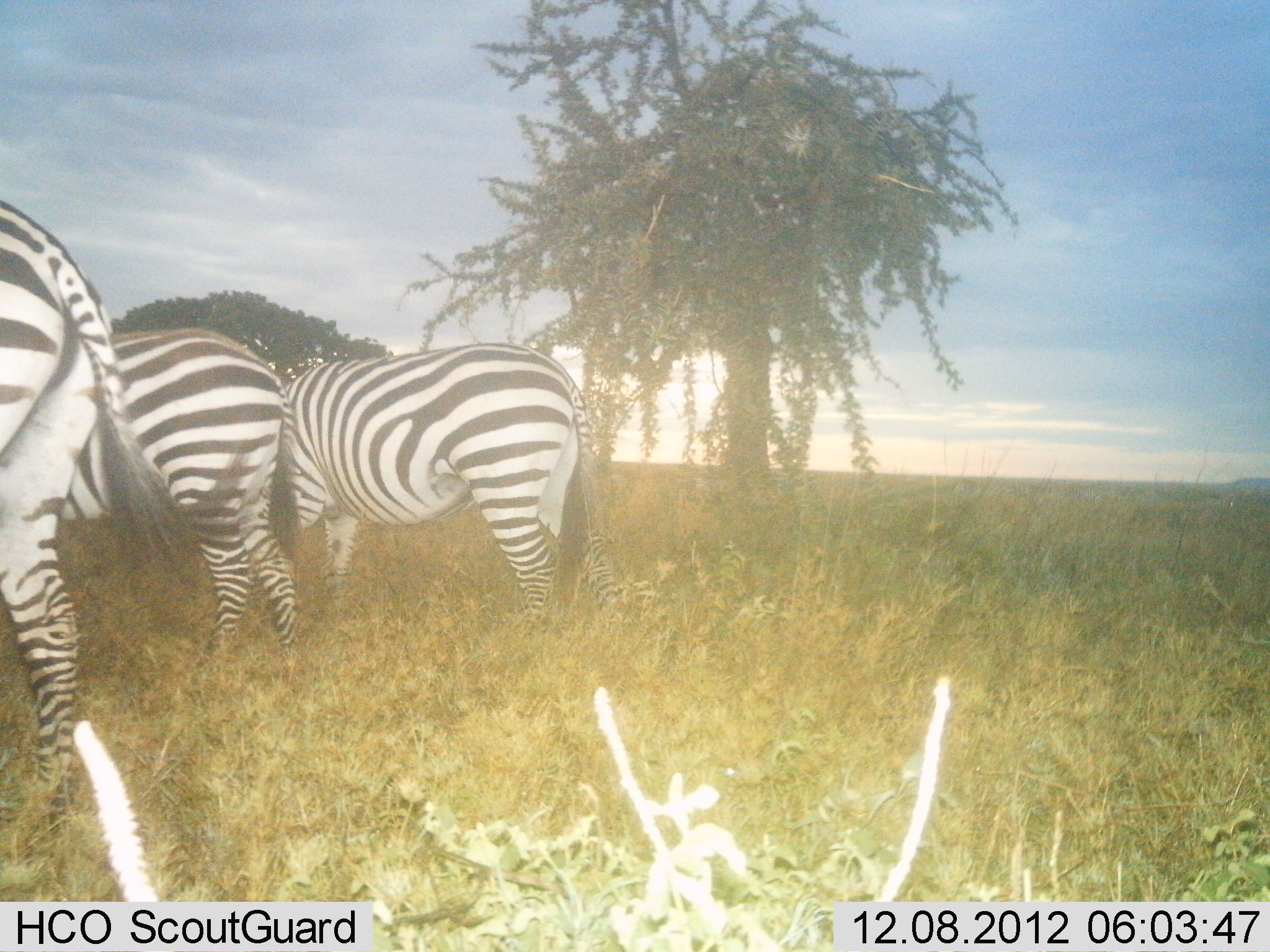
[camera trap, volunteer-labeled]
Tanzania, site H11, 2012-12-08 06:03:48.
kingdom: Animalia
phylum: Chordata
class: Mammalia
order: Perissodactyla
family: Equidae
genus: Equus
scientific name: Equus quagga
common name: plains zebra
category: zebra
Zebra (plains zebra) (Equus quagga), count 3. Behavior (volunteer vote fractions): standing 80%, resting 10%, moving 20%, interacting 0%. Young present (vote fraction): 10%. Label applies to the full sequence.